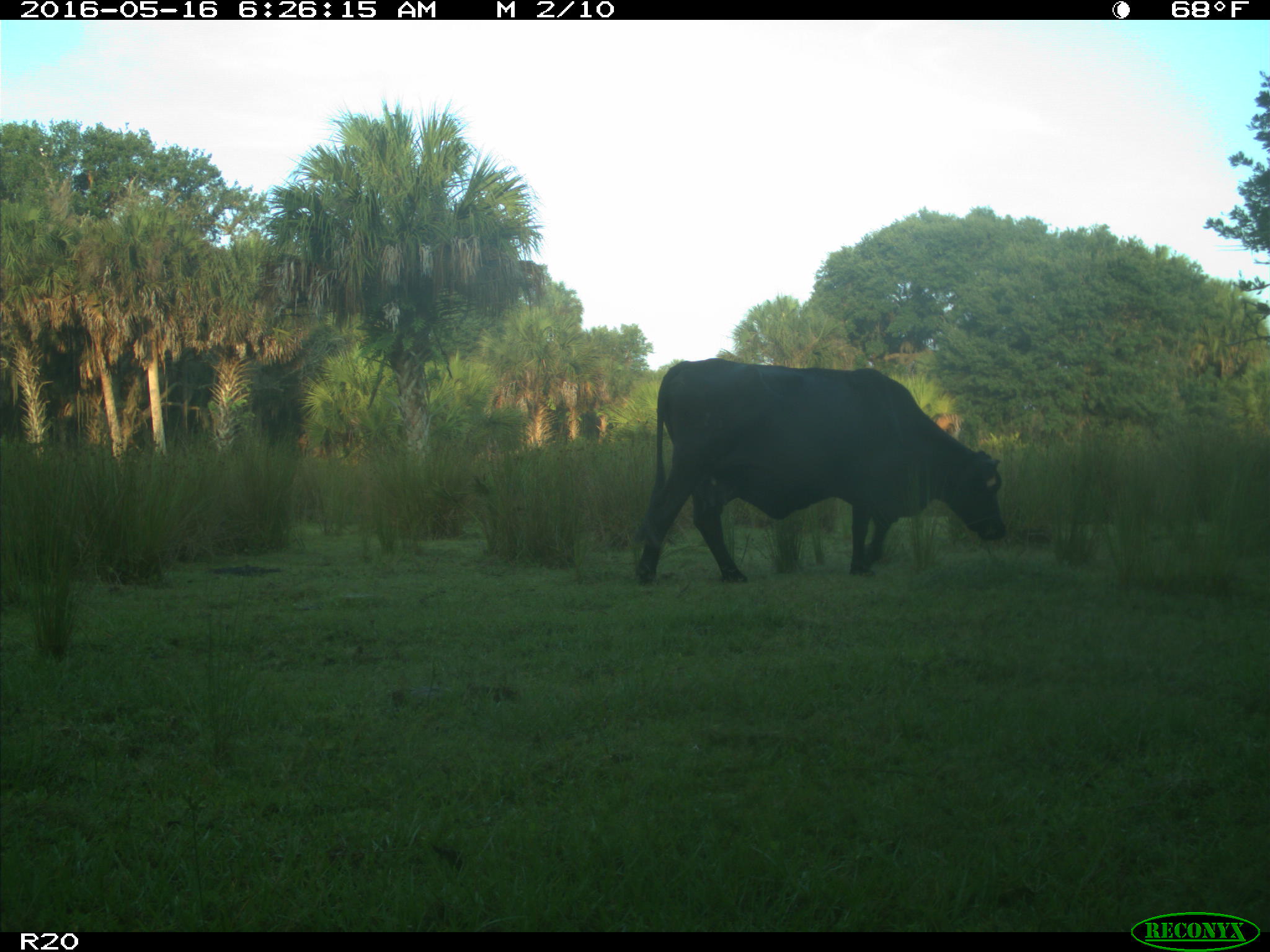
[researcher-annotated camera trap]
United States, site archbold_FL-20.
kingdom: Animalia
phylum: Chordata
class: Mammalia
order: Artiodactyla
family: Bovidae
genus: Bos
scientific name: Bos taurus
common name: domestic cow